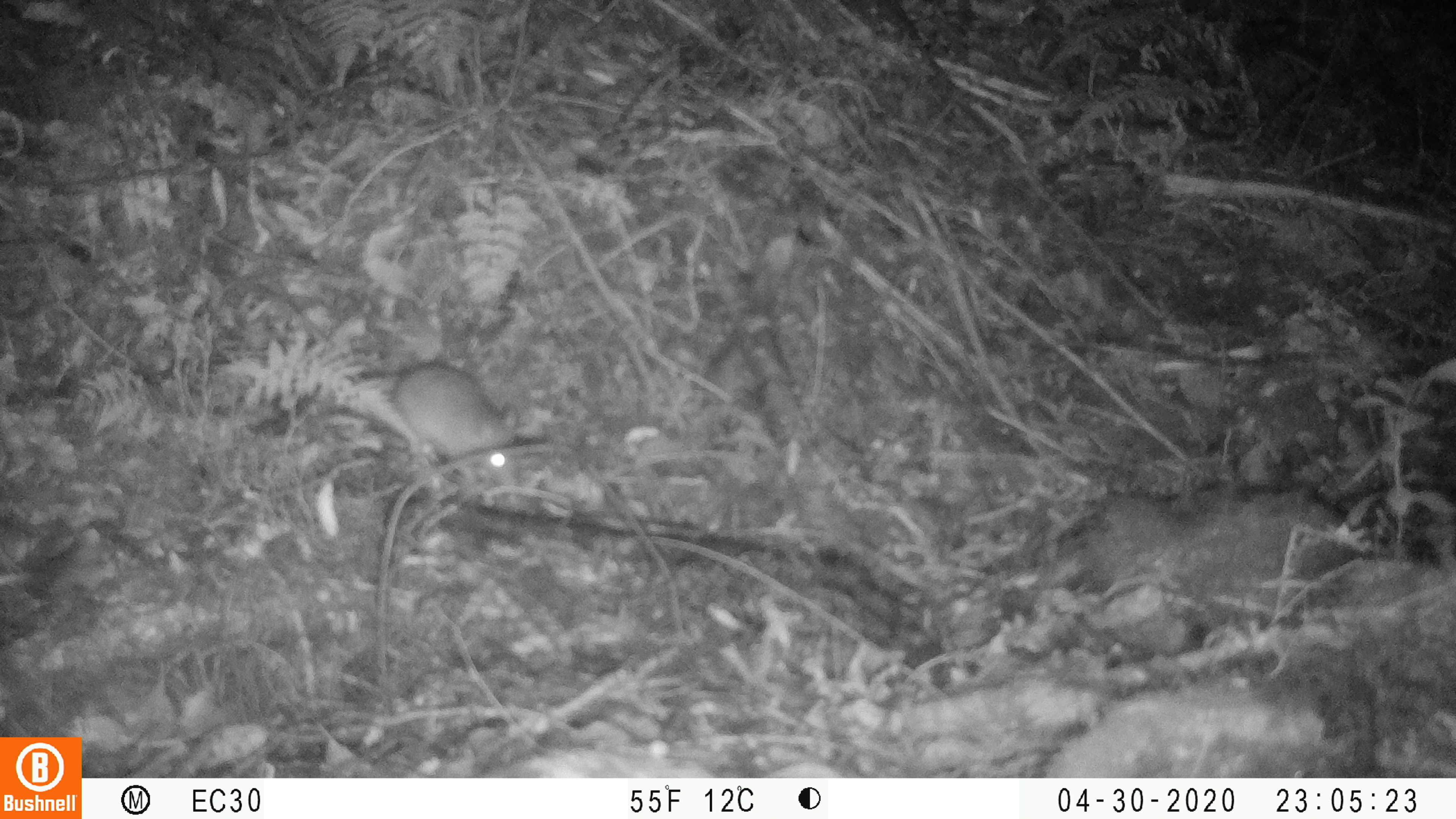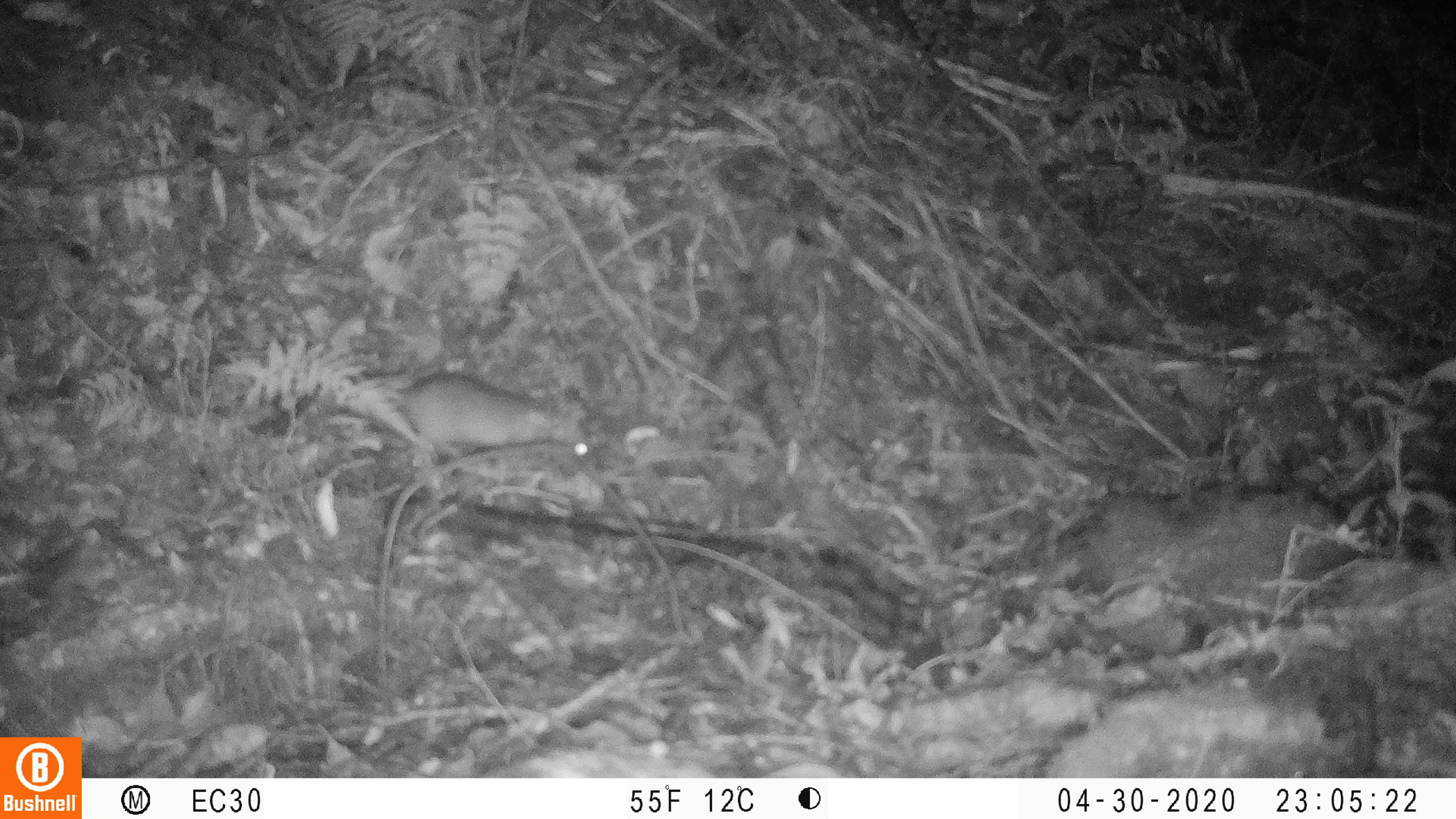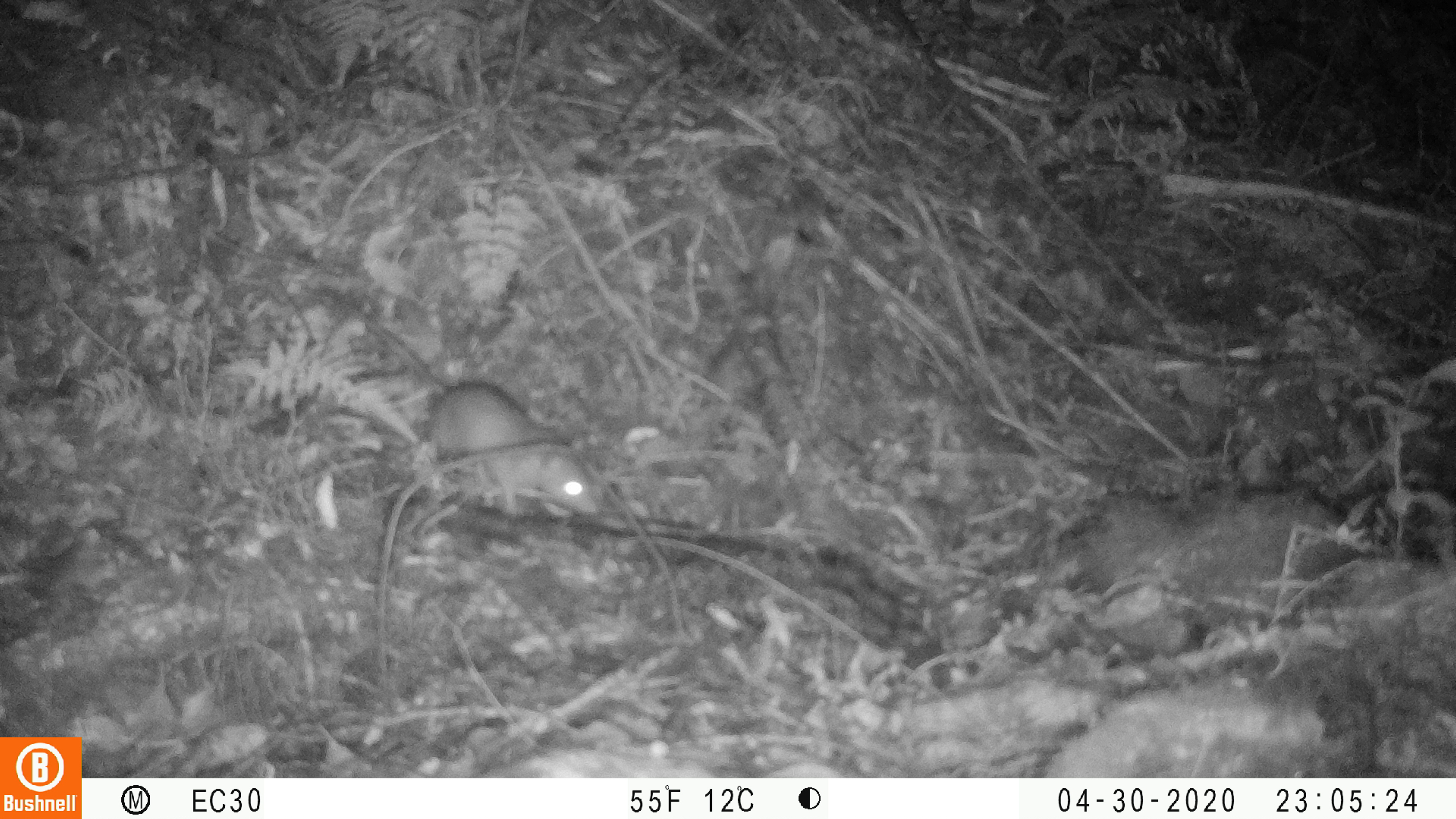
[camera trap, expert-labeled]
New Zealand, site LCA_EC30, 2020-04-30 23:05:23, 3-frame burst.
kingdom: Animalia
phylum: Chordata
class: Mammalia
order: Rodentia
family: Muridae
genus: Rattus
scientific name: Rattus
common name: rat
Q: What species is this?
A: Rat (Rattus).